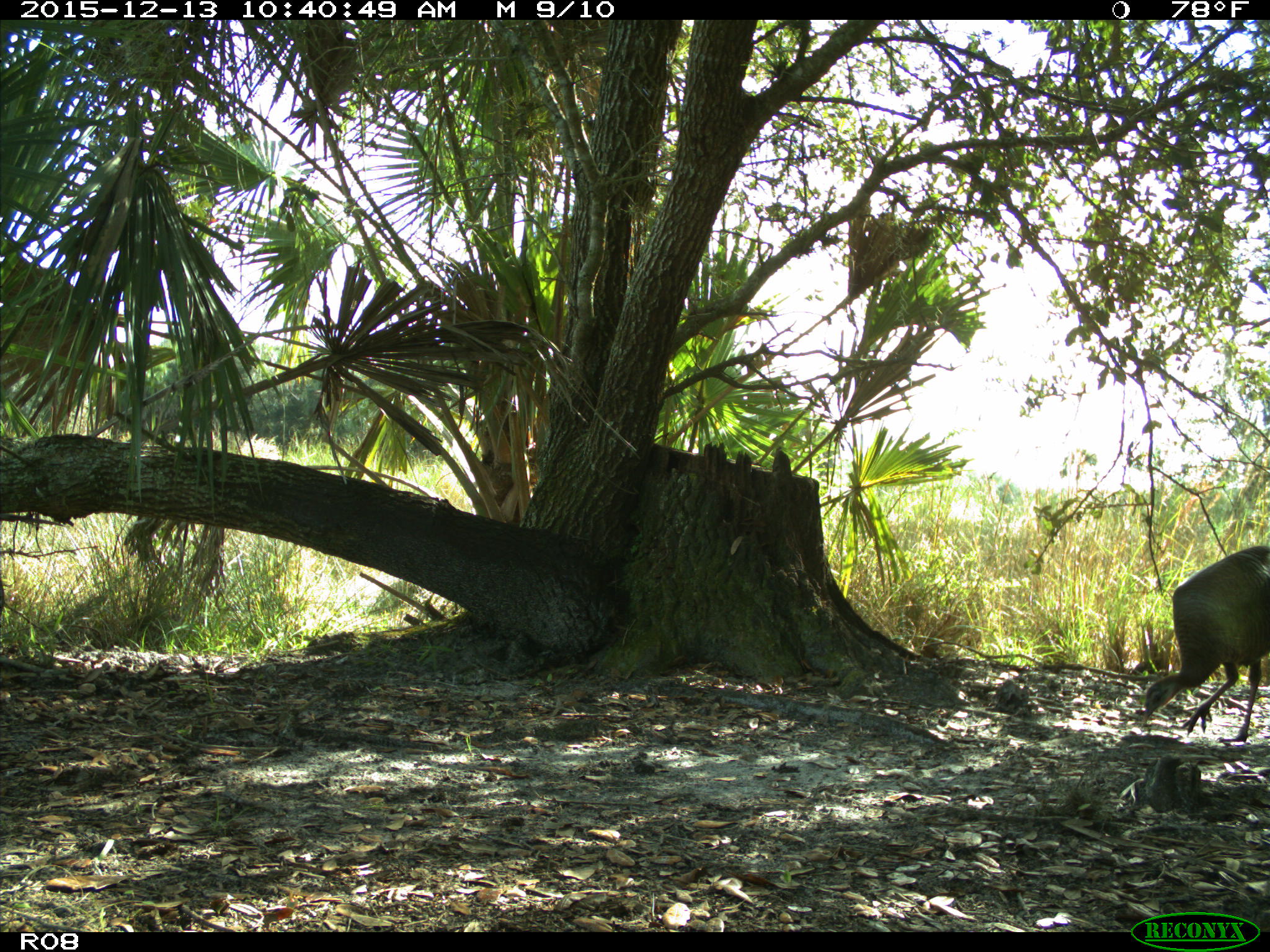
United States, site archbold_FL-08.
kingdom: Animalia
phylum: Chordata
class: Aves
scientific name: Aves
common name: birds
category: unidentified bird